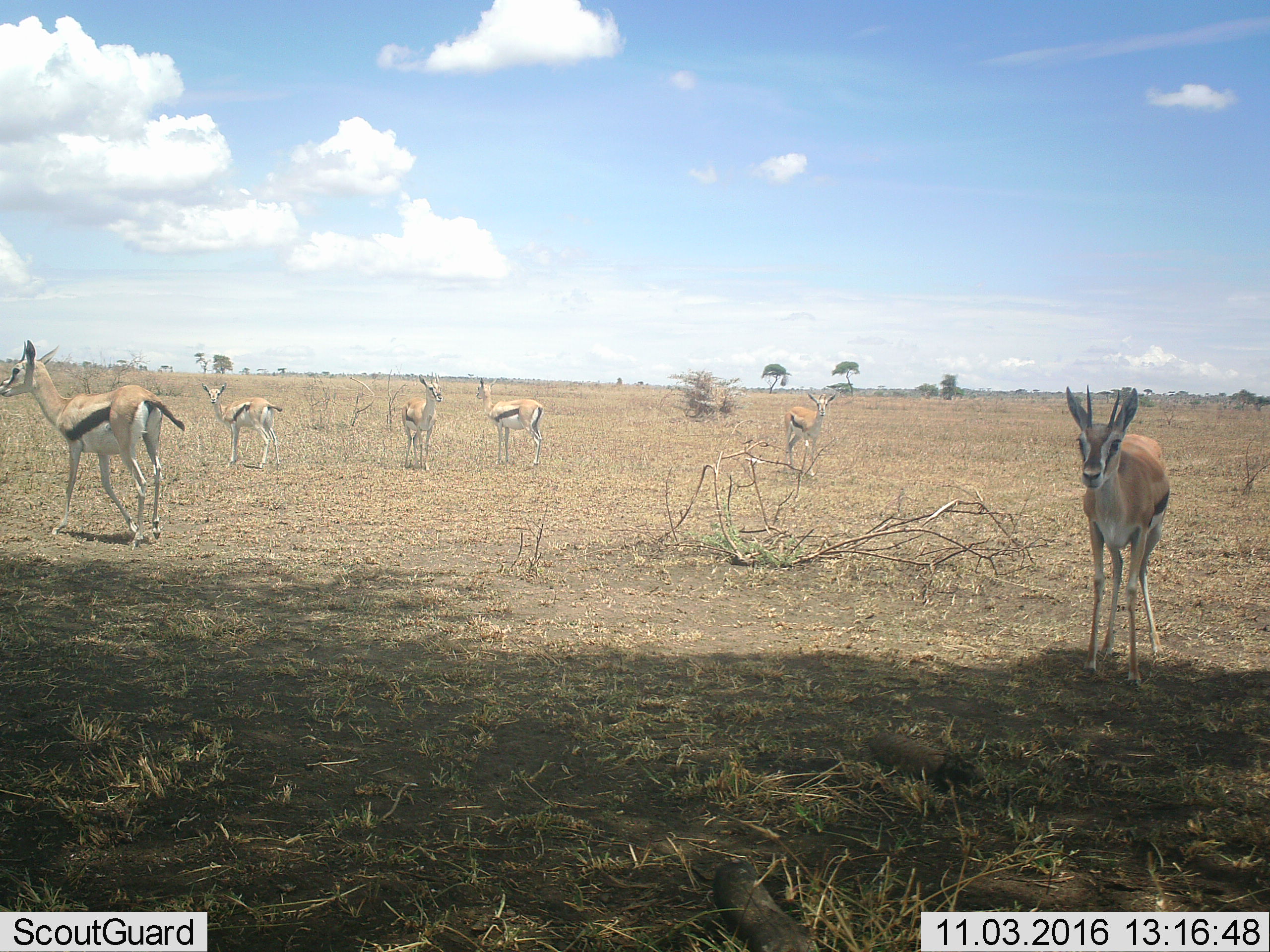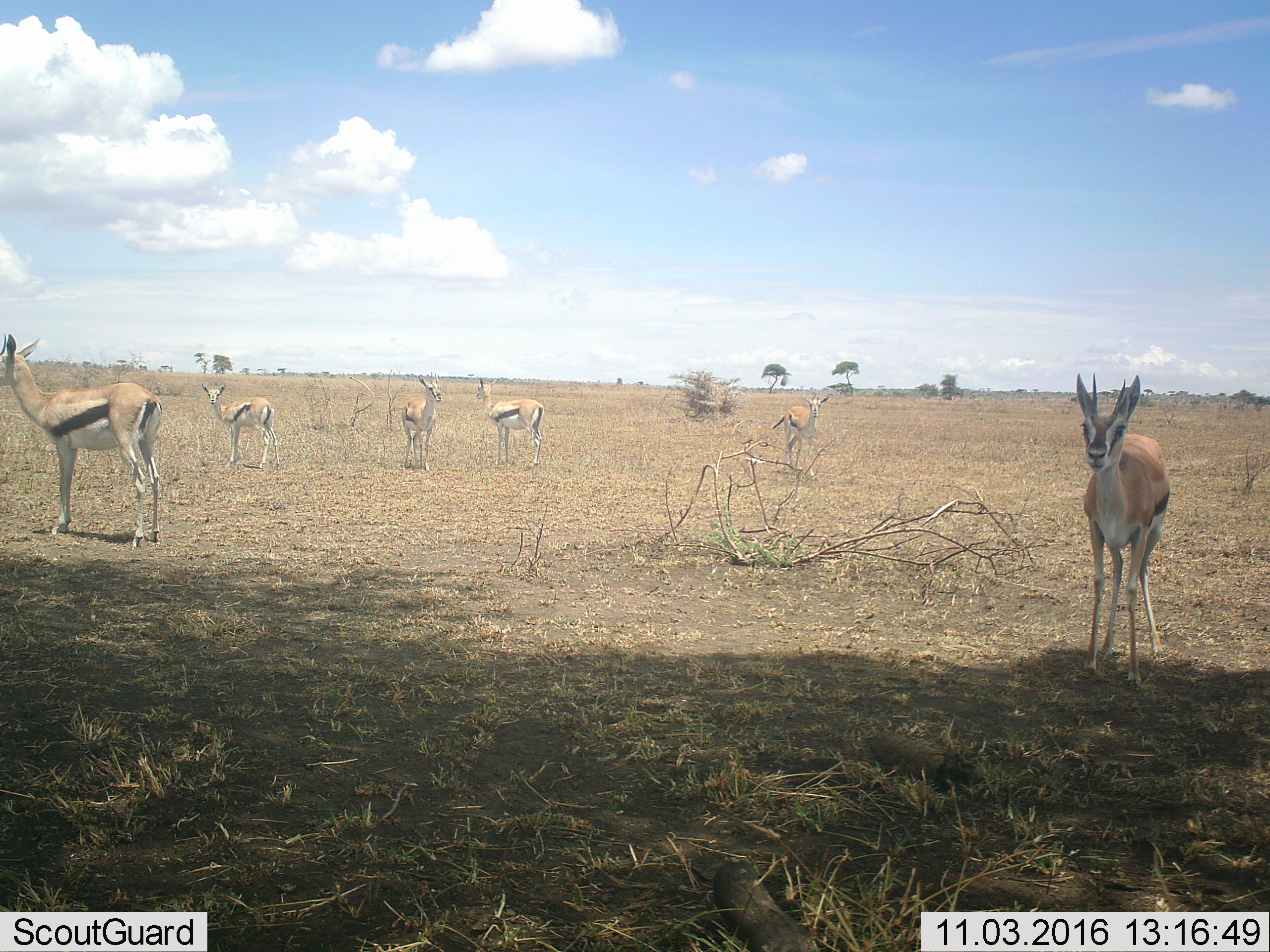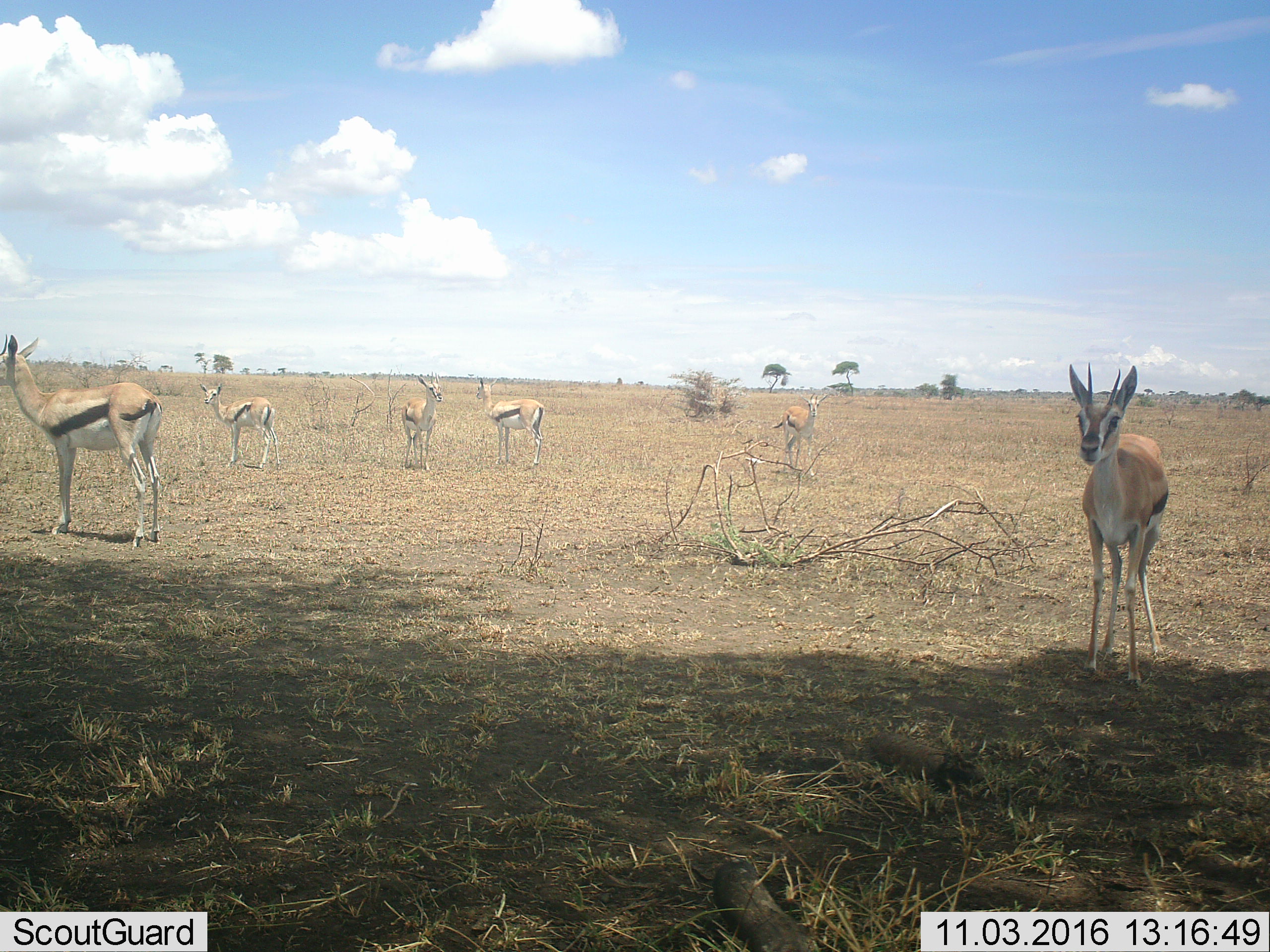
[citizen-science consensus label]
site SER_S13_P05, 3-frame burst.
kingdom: Animalia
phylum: Chordata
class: Mammalia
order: Artiodactyla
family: Bovidae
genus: Eudorcas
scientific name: Eudorcas thomsonii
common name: thomson's gazelle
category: gazellethomsons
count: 6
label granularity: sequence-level